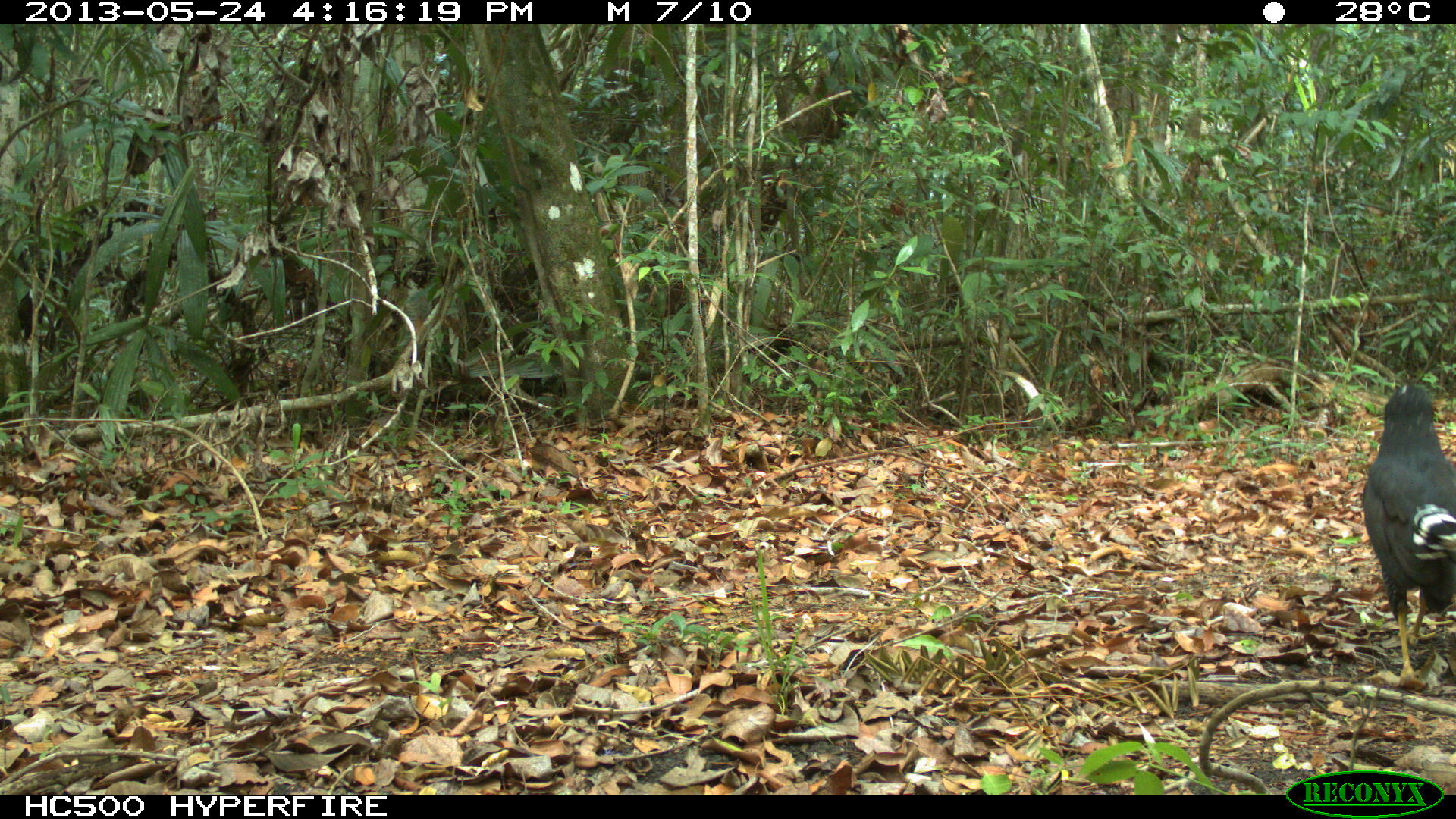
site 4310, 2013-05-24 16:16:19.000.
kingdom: Animalia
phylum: Chordata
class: Aves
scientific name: Aves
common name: birds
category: unknown raptor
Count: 1.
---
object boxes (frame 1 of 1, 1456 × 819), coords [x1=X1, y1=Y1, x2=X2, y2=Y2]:
unknown raptor: [x1=1361, y1=382, x2=1456, y2=689]